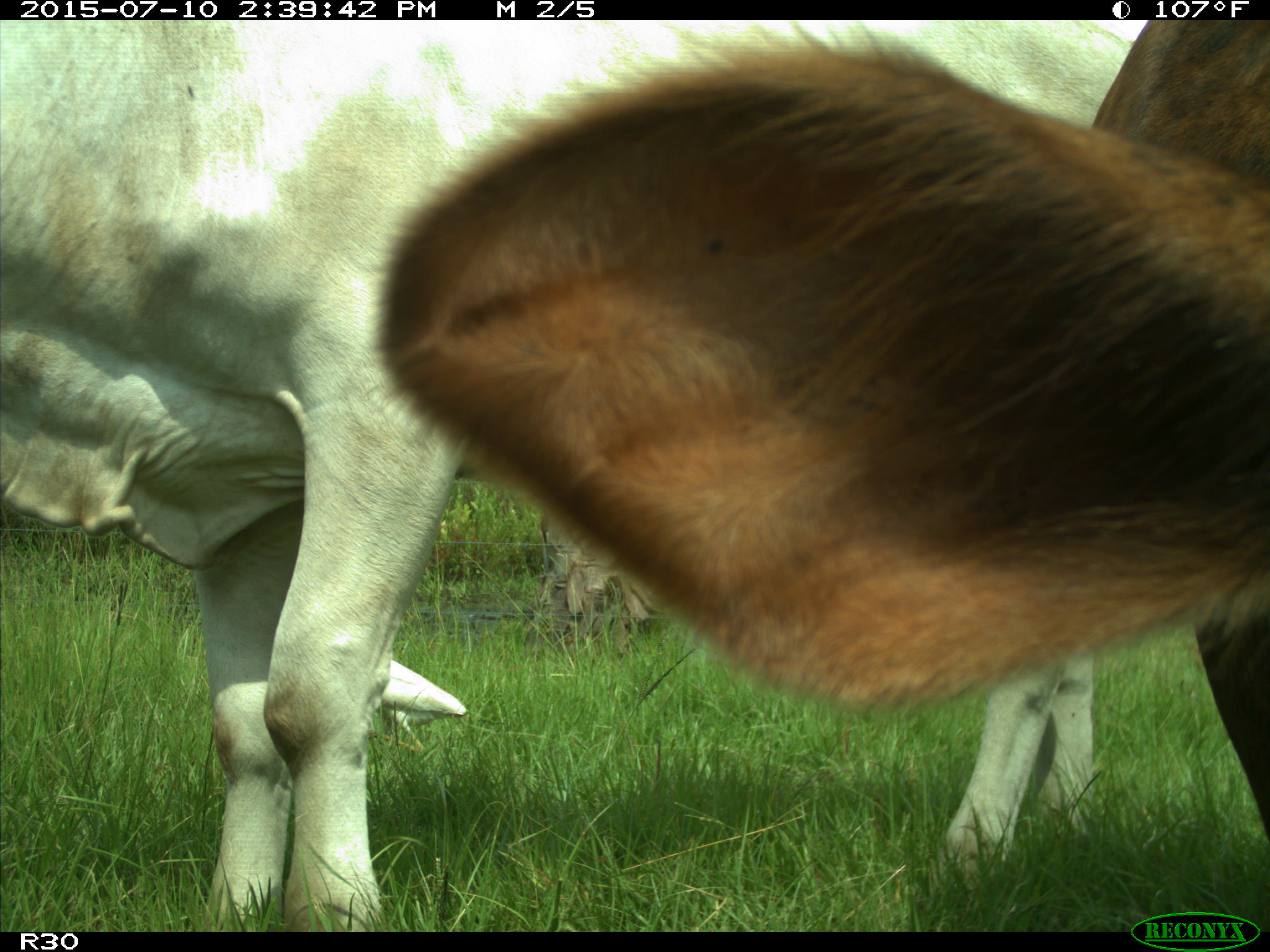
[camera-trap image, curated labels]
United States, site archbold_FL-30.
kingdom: Animalia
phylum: Chordata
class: Mammalia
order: Artiodactyla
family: Bovidae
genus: Bos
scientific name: Bos taurus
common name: domestic cow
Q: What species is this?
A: Bos taurus (domestic cow).